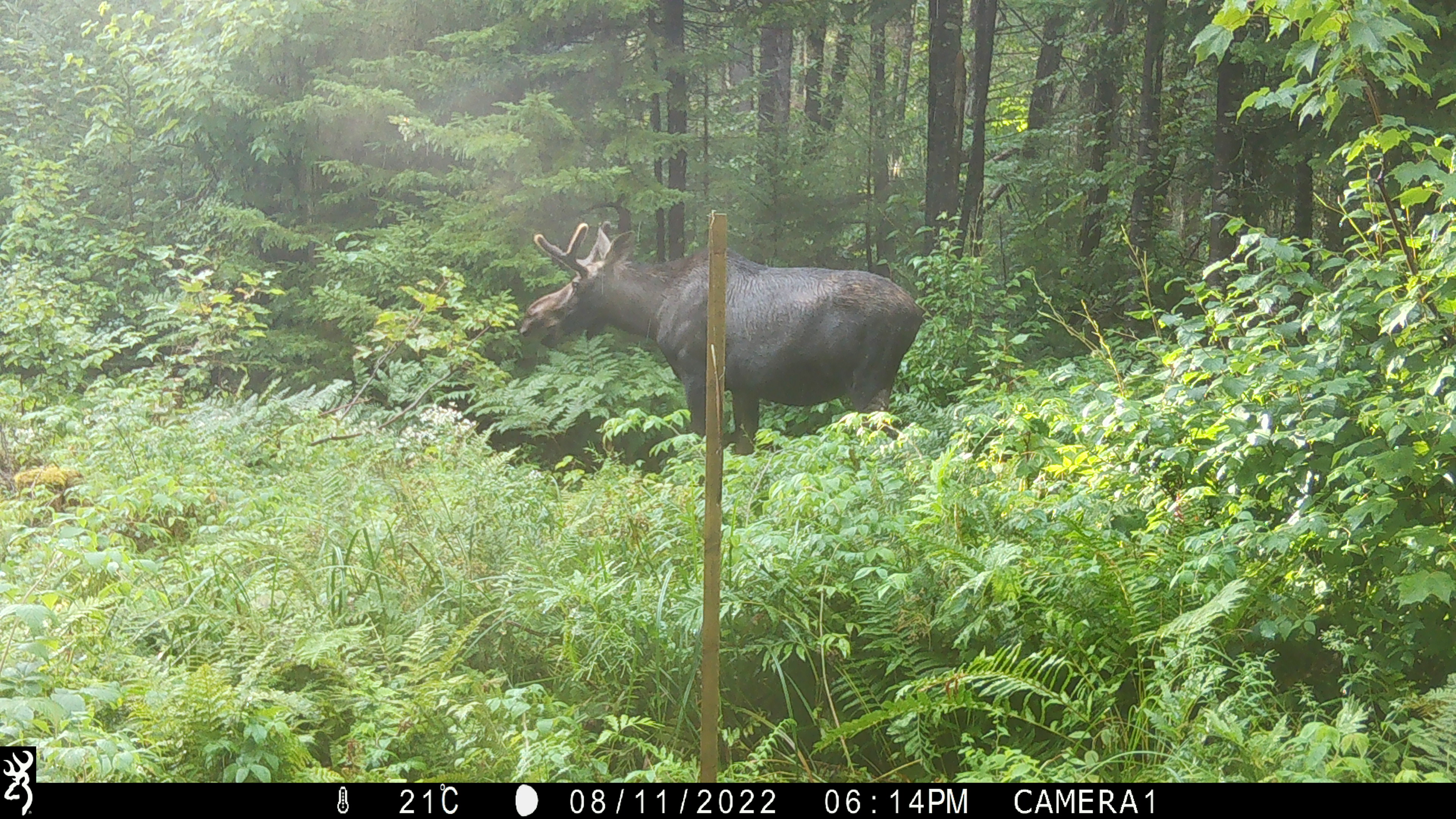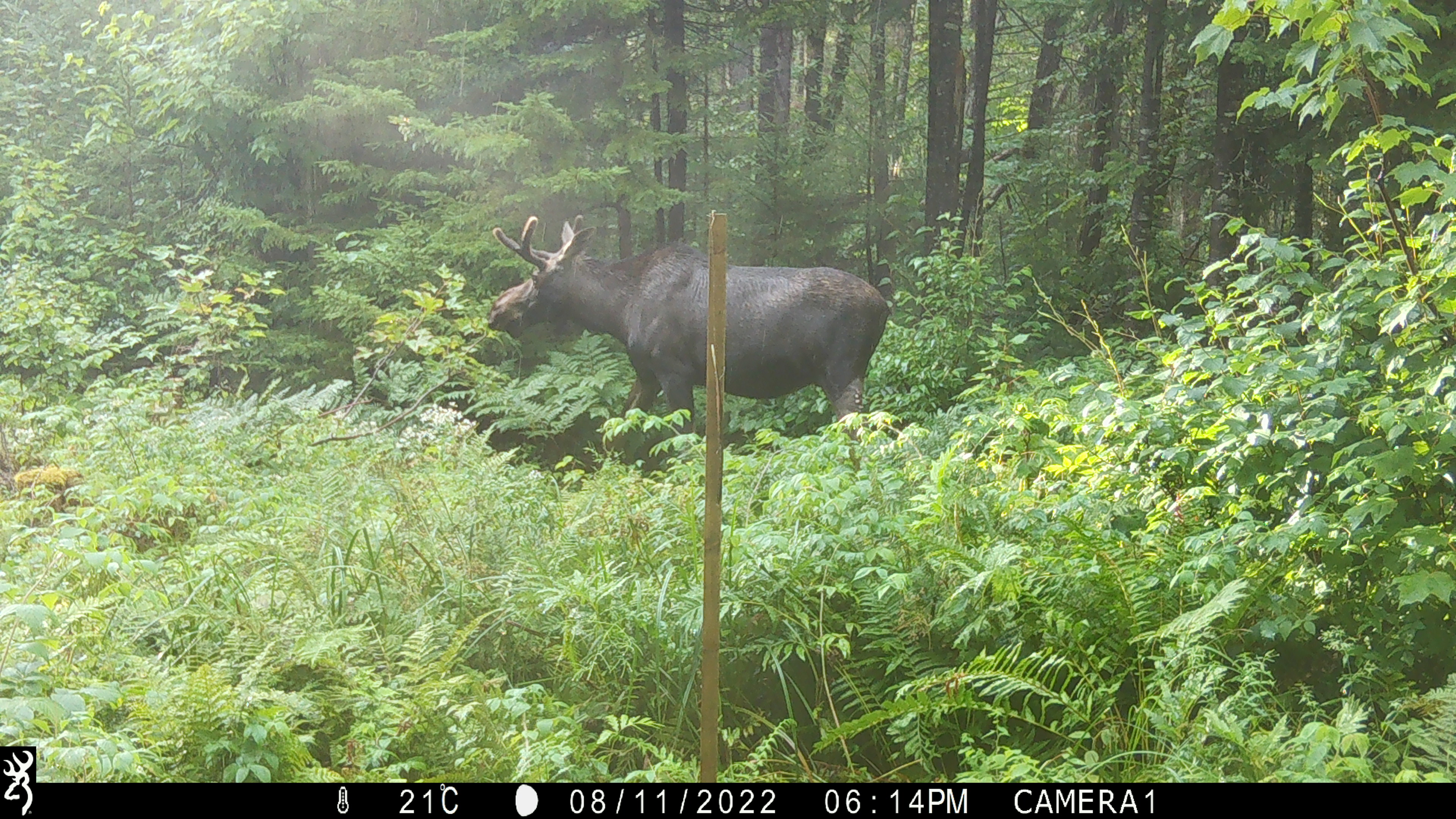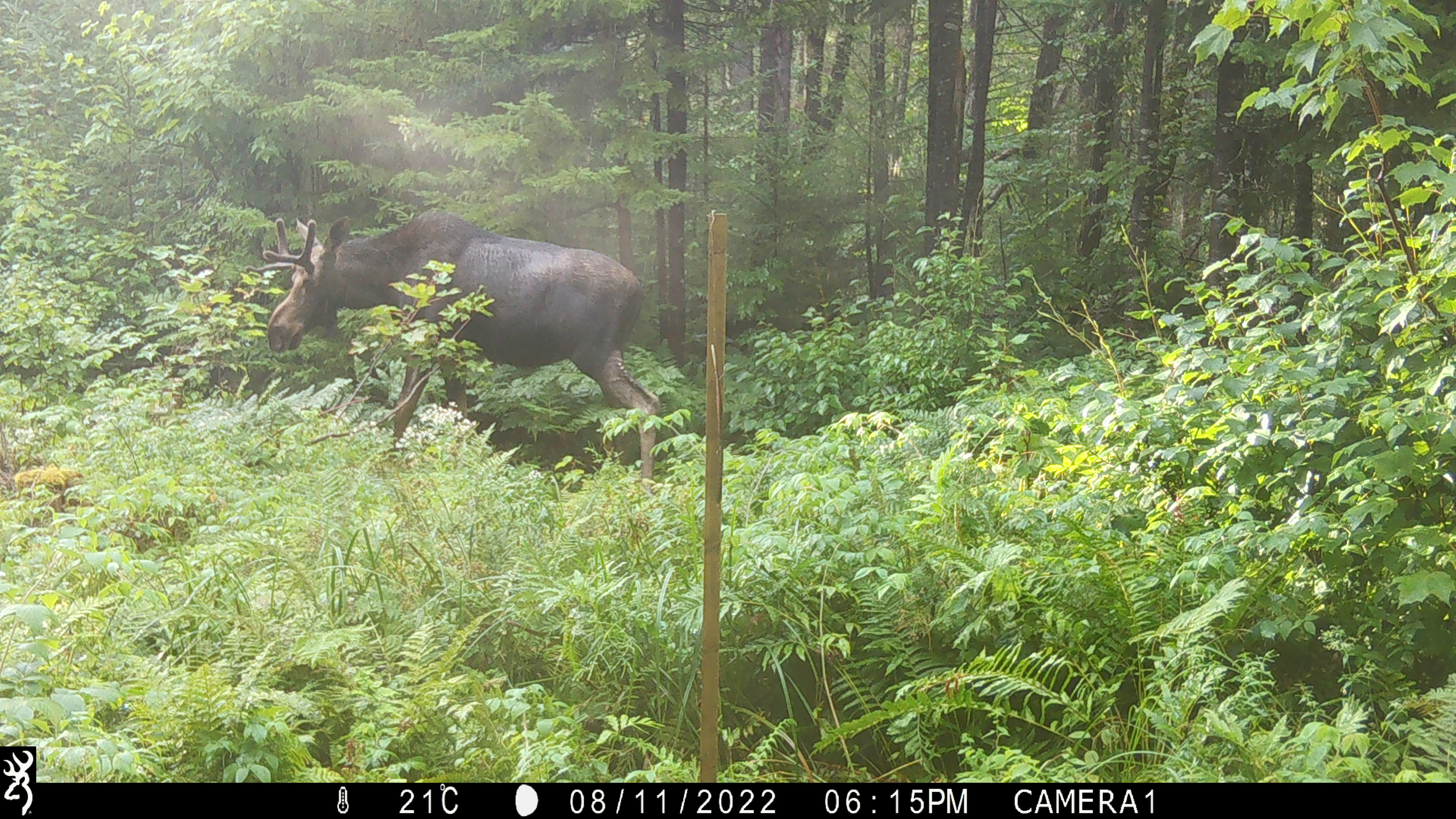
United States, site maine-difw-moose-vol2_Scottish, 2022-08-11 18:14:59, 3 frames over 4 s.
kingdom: Animalia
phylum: Chordata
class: Mammalia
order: Artiodactyla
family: Cervidae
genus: Alces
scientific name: Alces alces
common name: moose